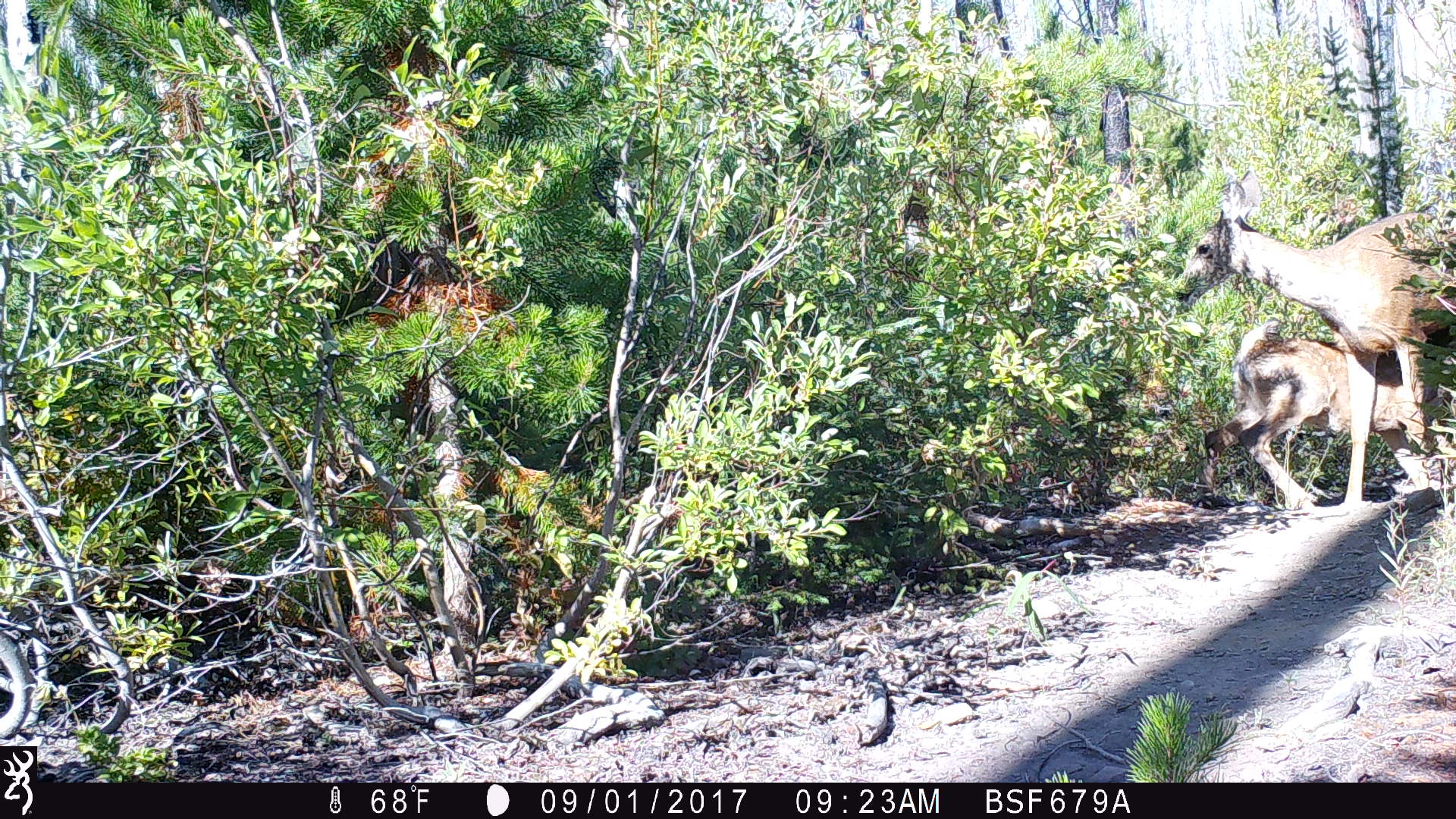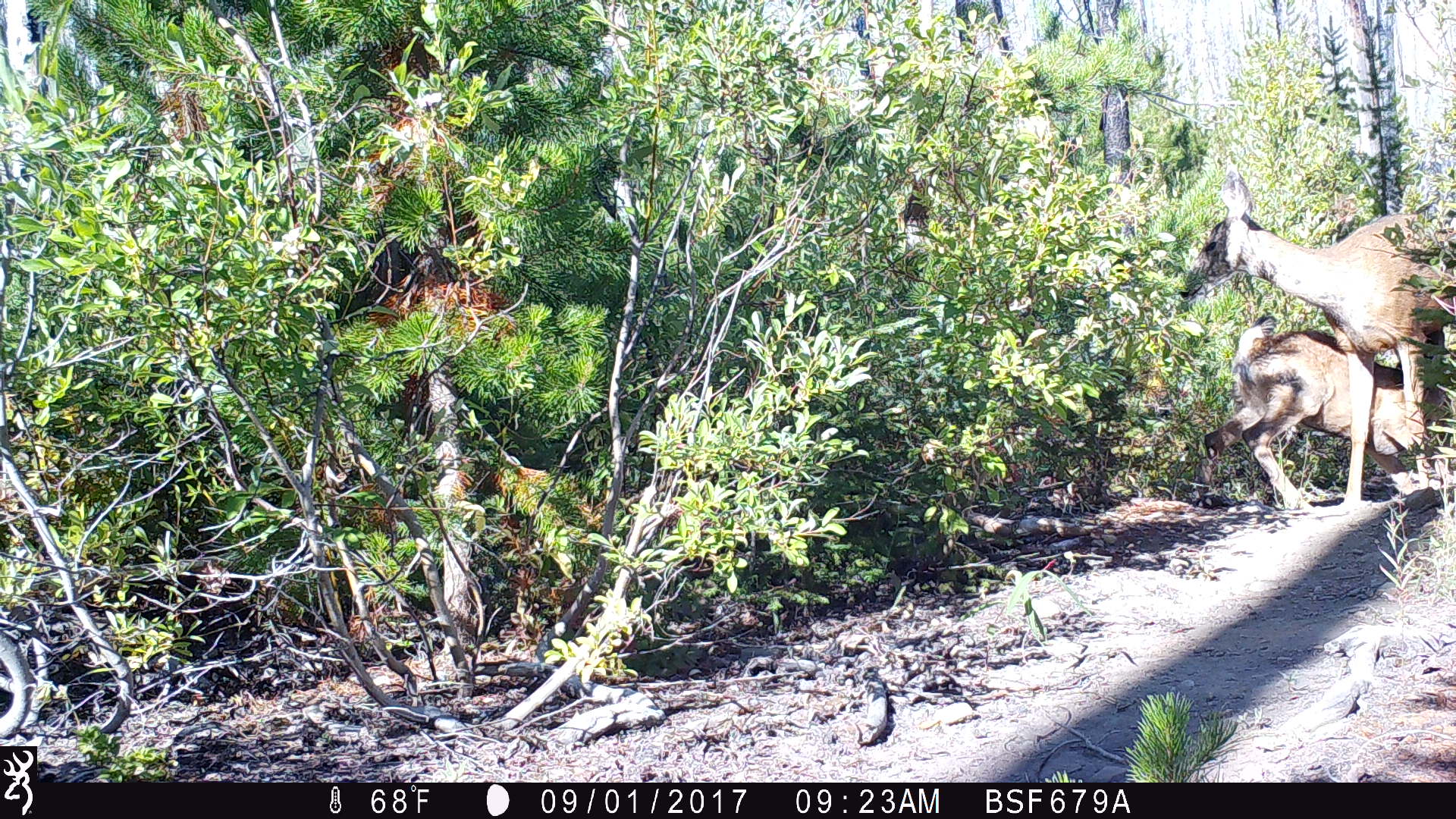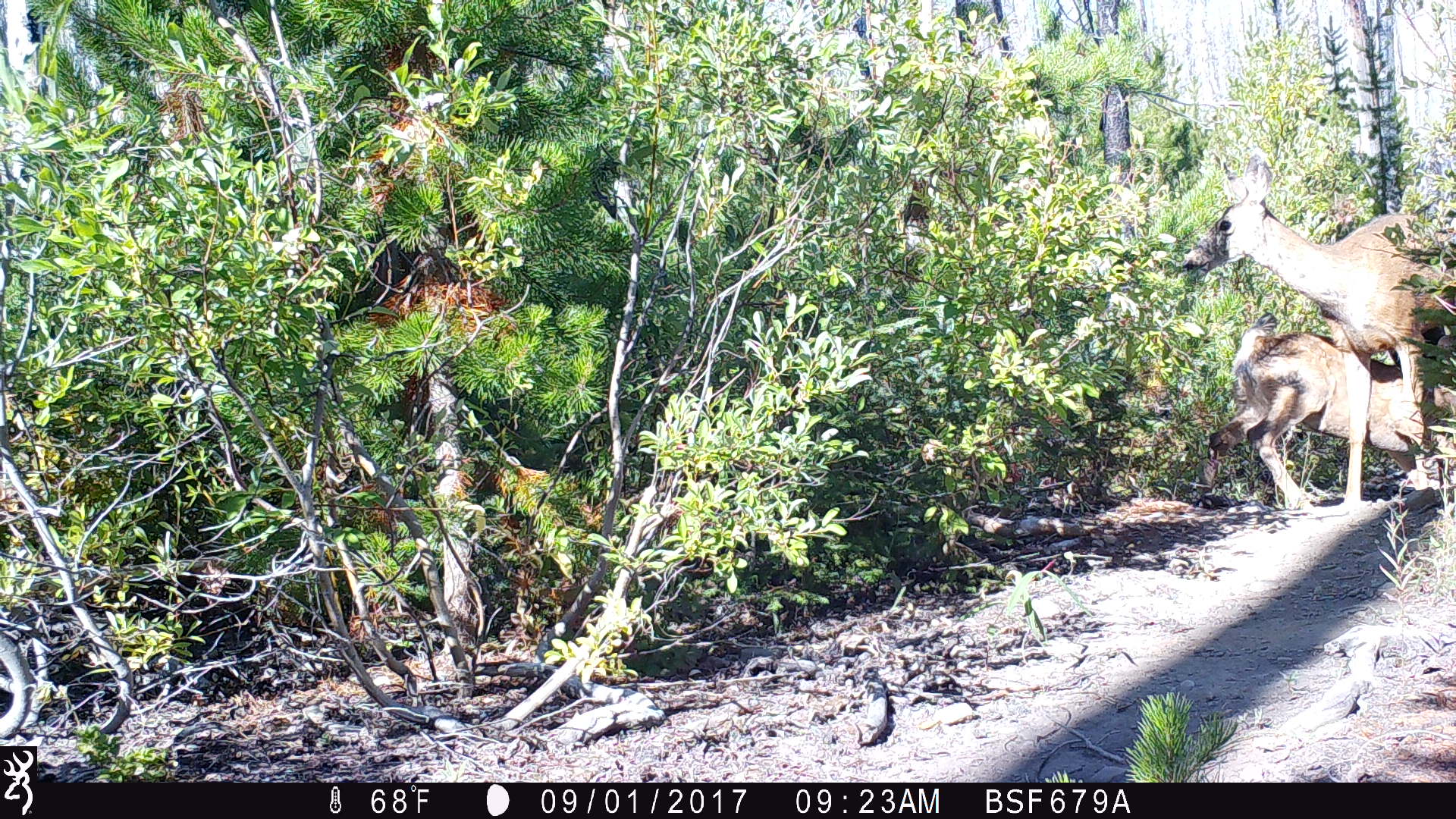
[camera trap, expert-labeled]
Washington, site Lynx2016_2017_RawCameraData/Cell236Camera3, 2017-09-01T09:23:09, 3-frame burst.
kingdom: Animalia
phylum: Chordata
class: Mammalia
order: Artiodactyla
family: Cervidae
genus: Odocoileus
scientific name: Odocoileus hemionus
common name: mule deer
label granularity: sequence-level